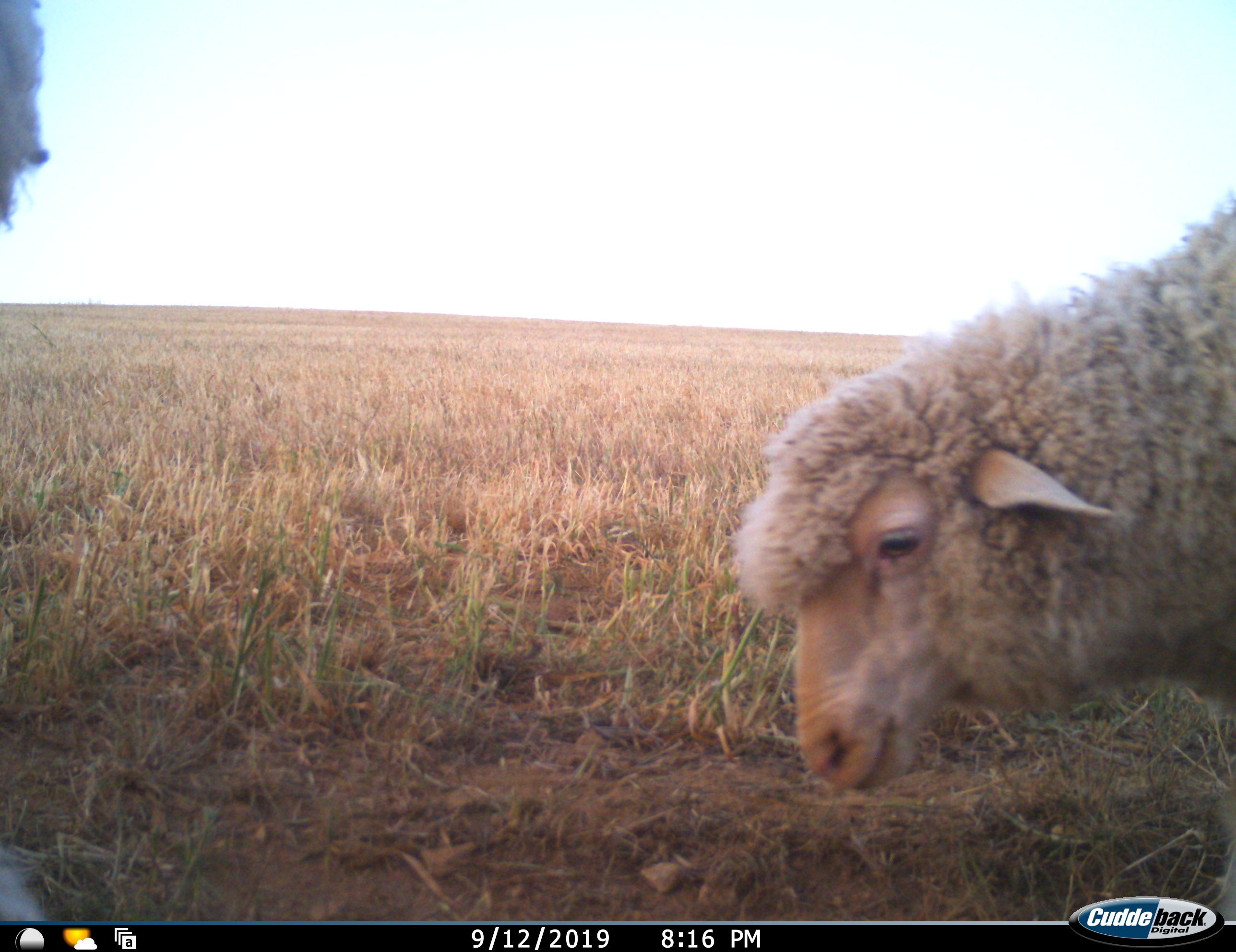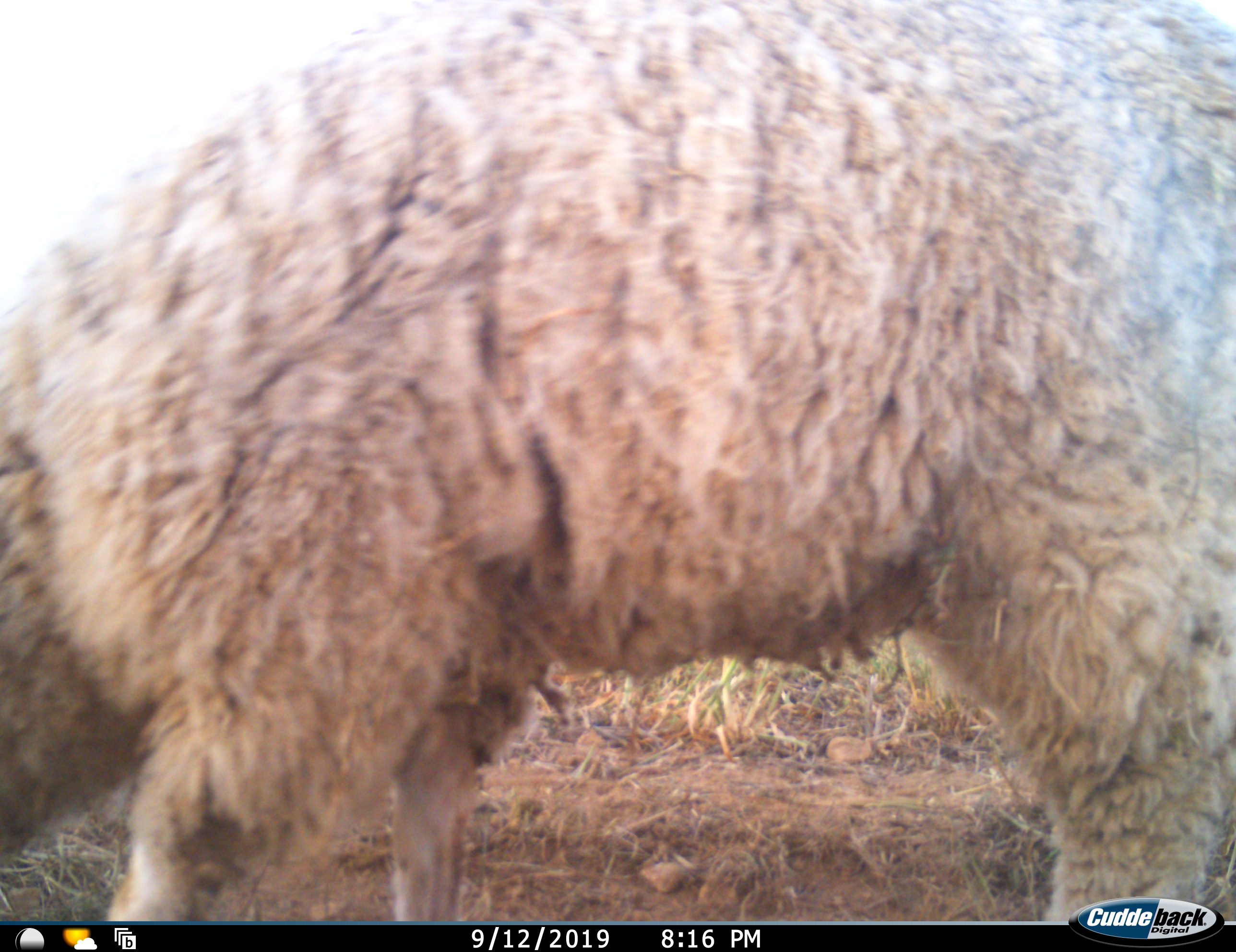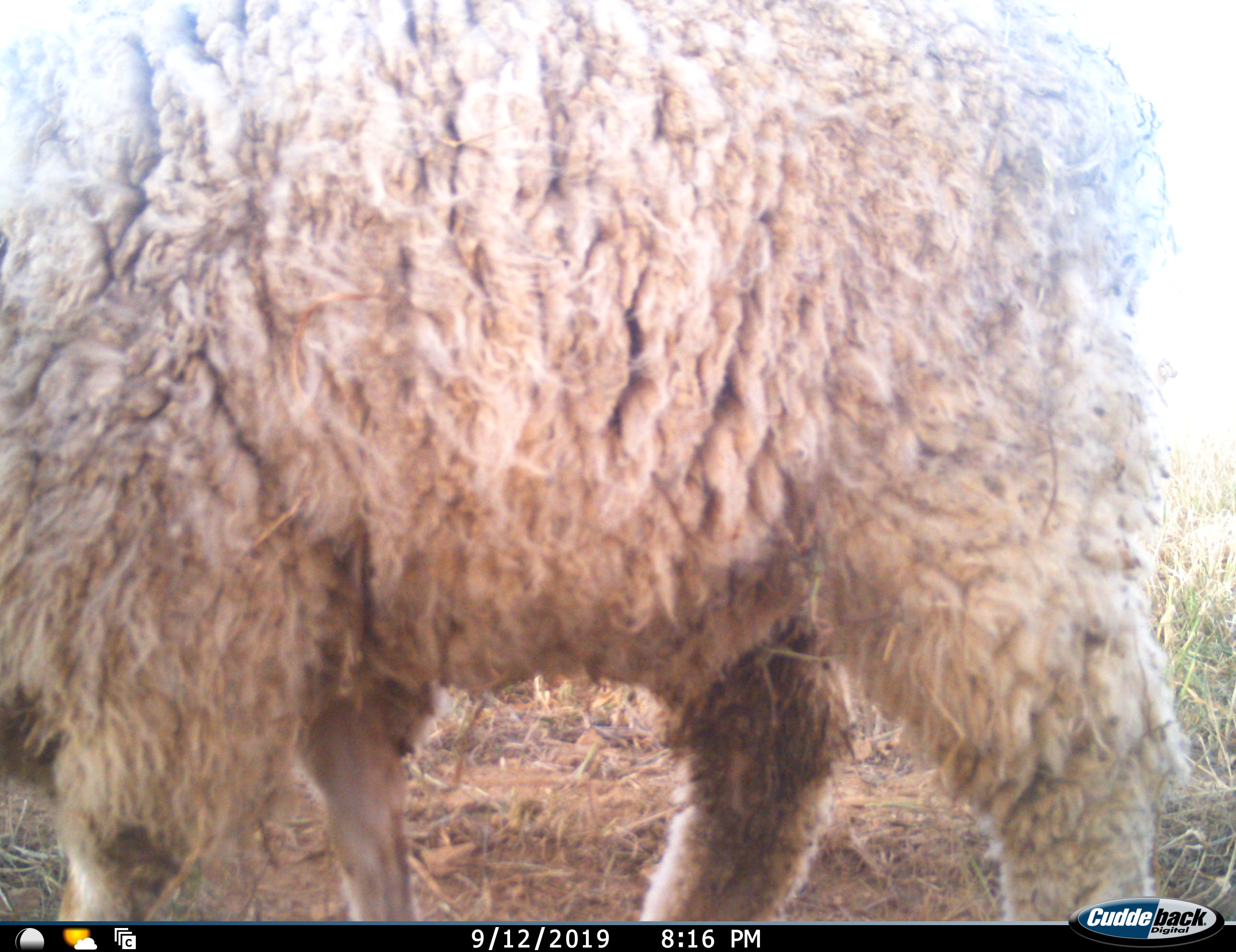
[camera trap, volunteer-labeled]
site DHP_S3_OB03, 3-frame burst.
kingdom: Animalia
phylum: Chordata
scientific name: Vertebrata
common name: domestic animal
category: domesticanimal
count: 2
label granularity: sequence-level